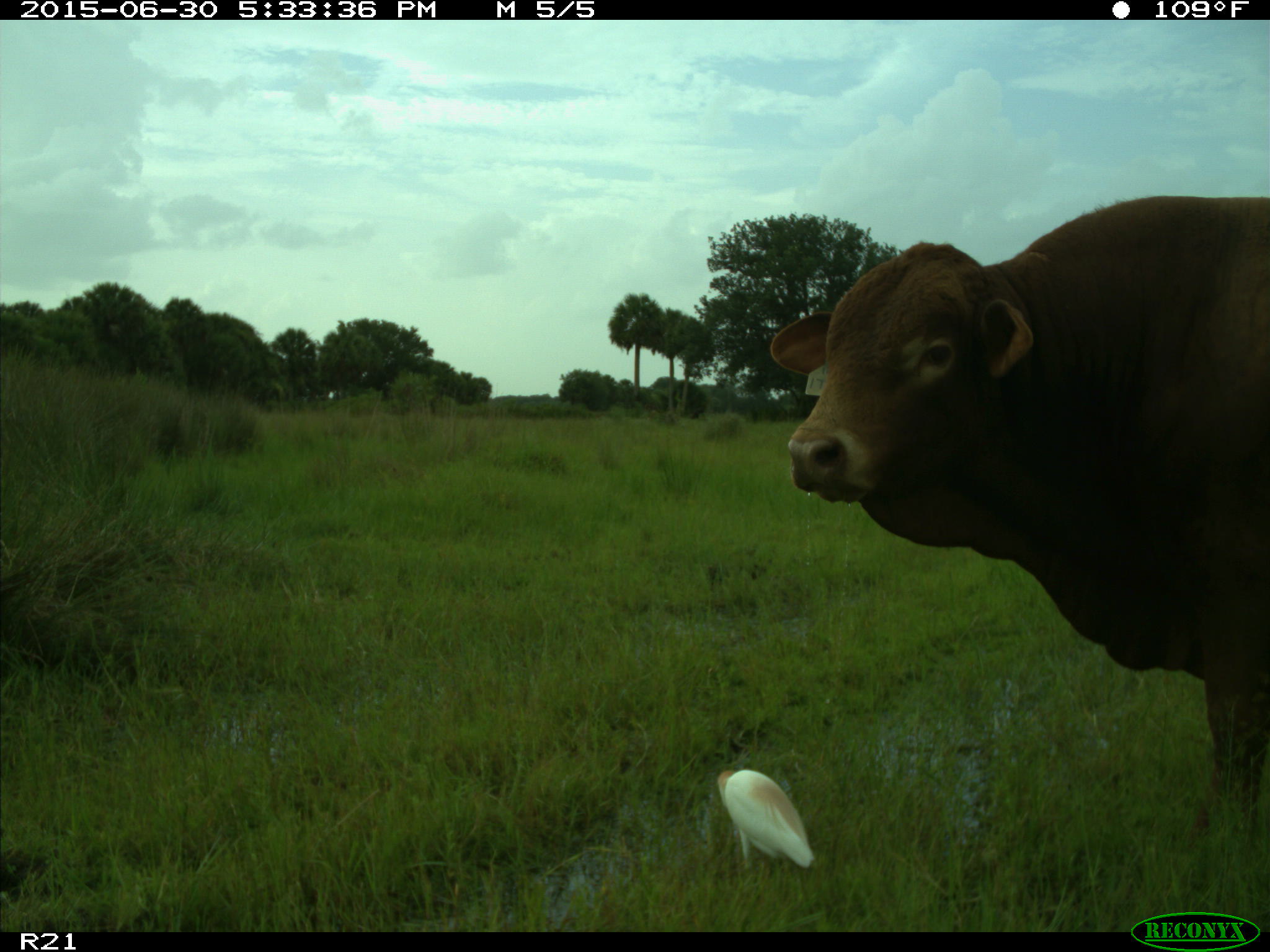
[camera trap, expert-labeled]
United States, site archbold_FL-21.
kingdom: Animalia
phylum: Chordata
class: Mammalia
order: Artiodactyla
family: Bovidae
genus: Bos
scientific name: Bos taurus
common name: domestic cow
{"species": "Bos taurus (domestic cow)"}